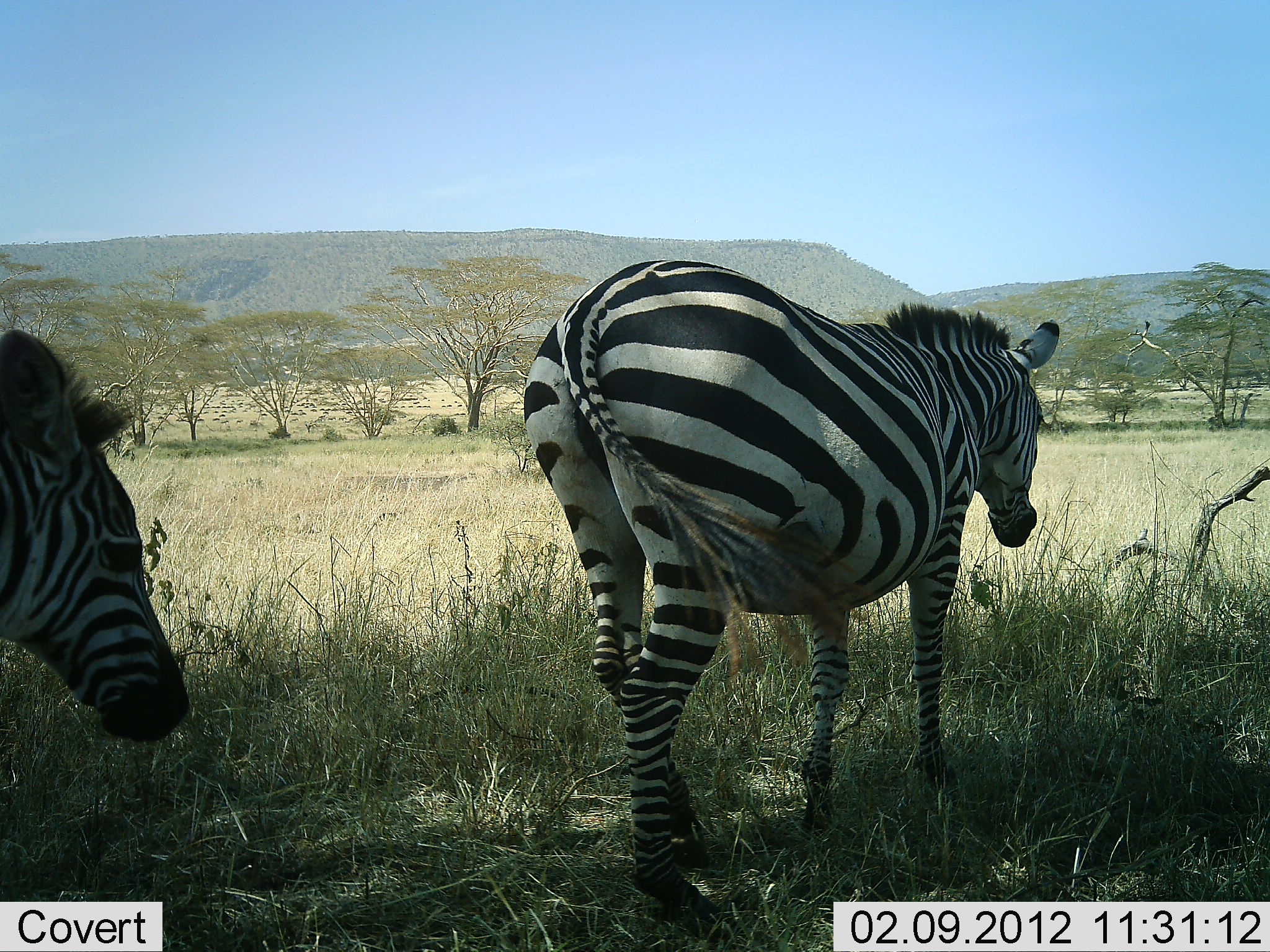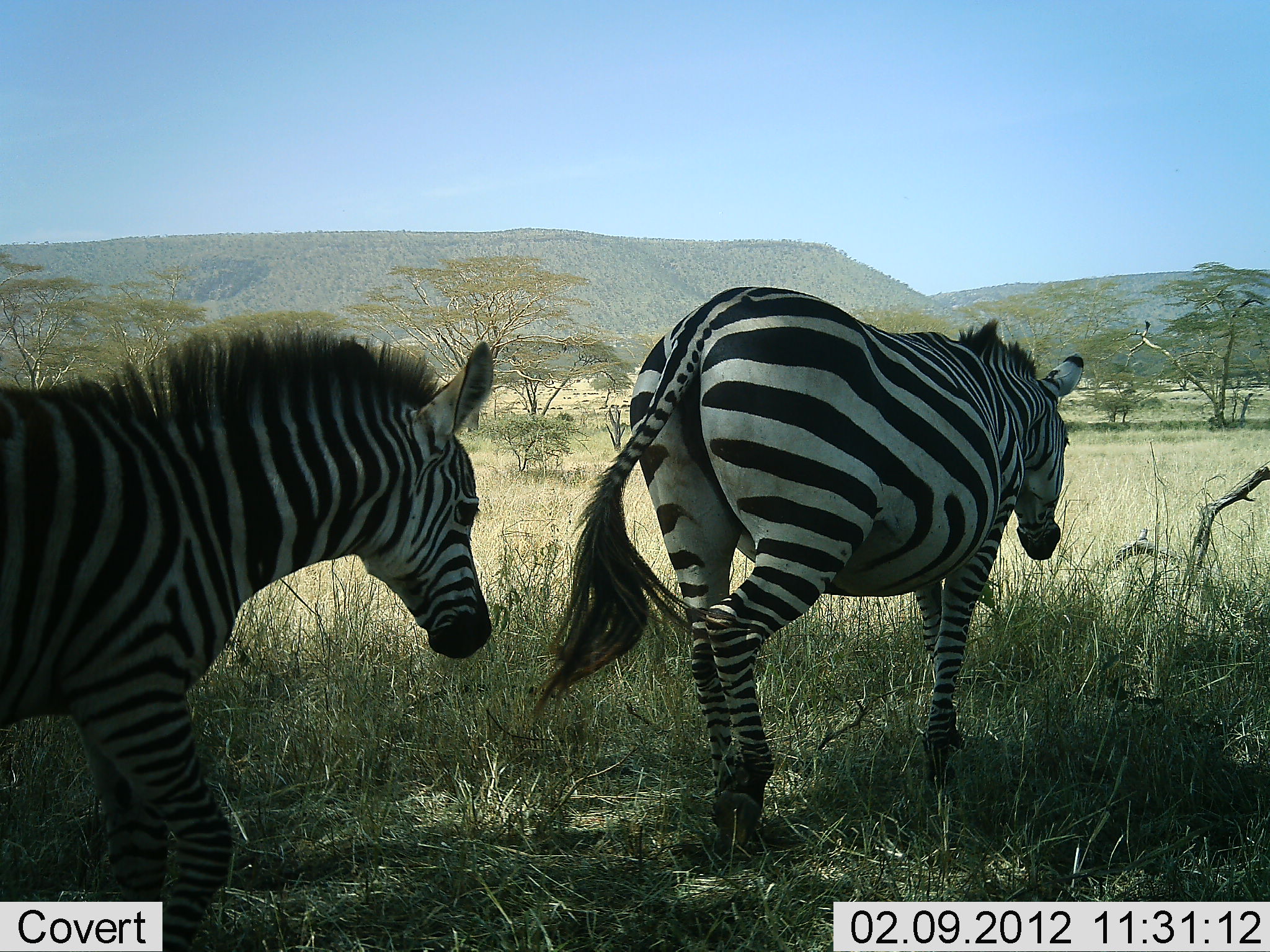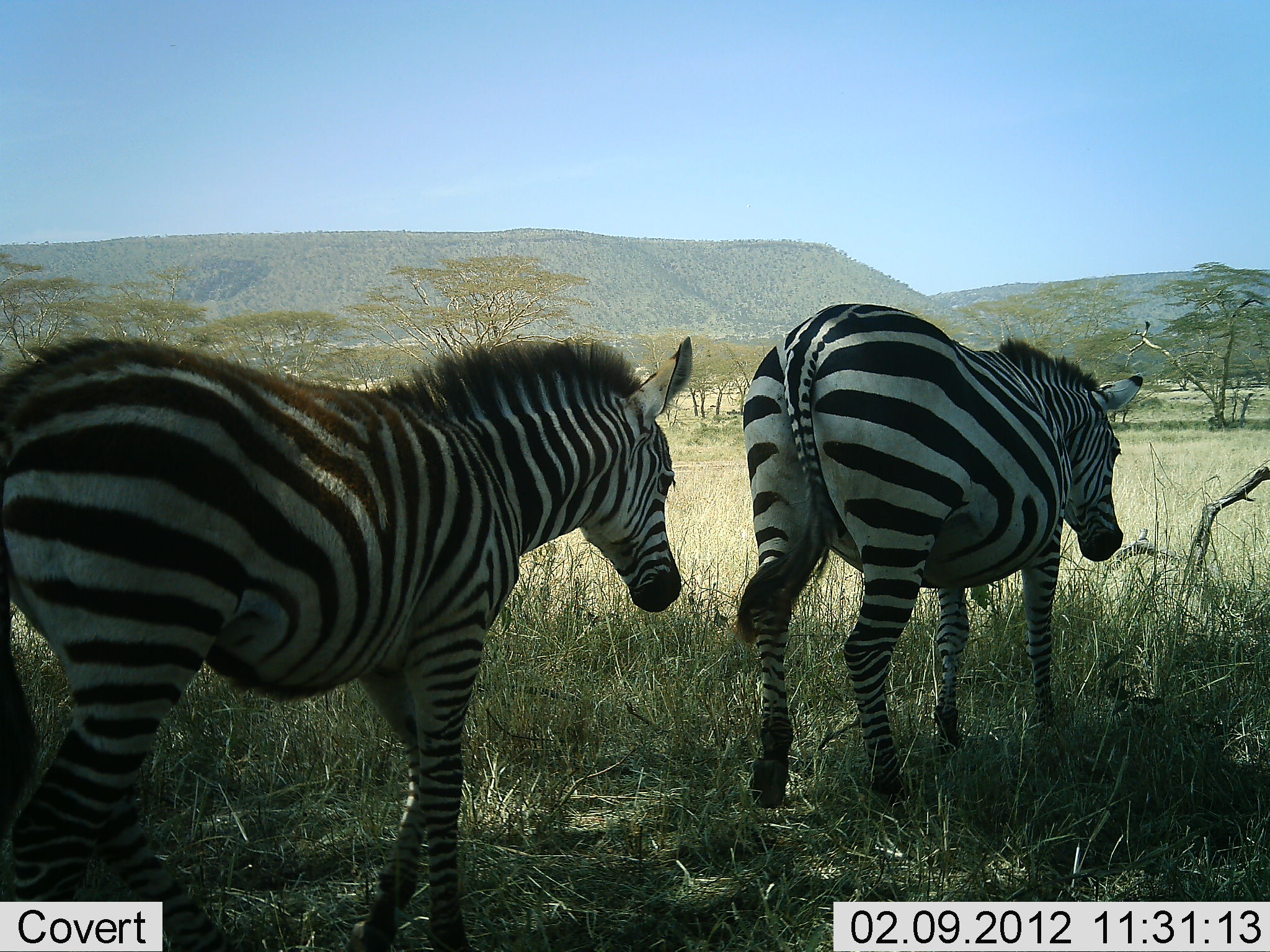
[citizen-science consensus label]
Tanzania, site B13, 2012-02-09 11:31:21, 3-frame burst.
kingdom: Animalia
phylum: Chordata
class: Mammalia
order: Perissodactyla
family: Equidae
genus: Equus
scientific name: Equus quagga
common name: plains zebra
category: zebra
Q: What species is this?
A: Zebra (plains zebra) (Equus quagga).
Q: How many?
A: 2.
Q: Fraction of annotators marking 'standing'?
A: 3%.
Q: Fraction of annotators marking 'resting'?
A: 0%.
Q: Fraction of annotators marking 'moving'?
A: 100%.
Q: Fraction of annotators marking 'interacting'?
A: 0%.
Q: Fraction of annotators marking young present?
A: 33%.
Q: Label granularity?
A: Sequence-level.